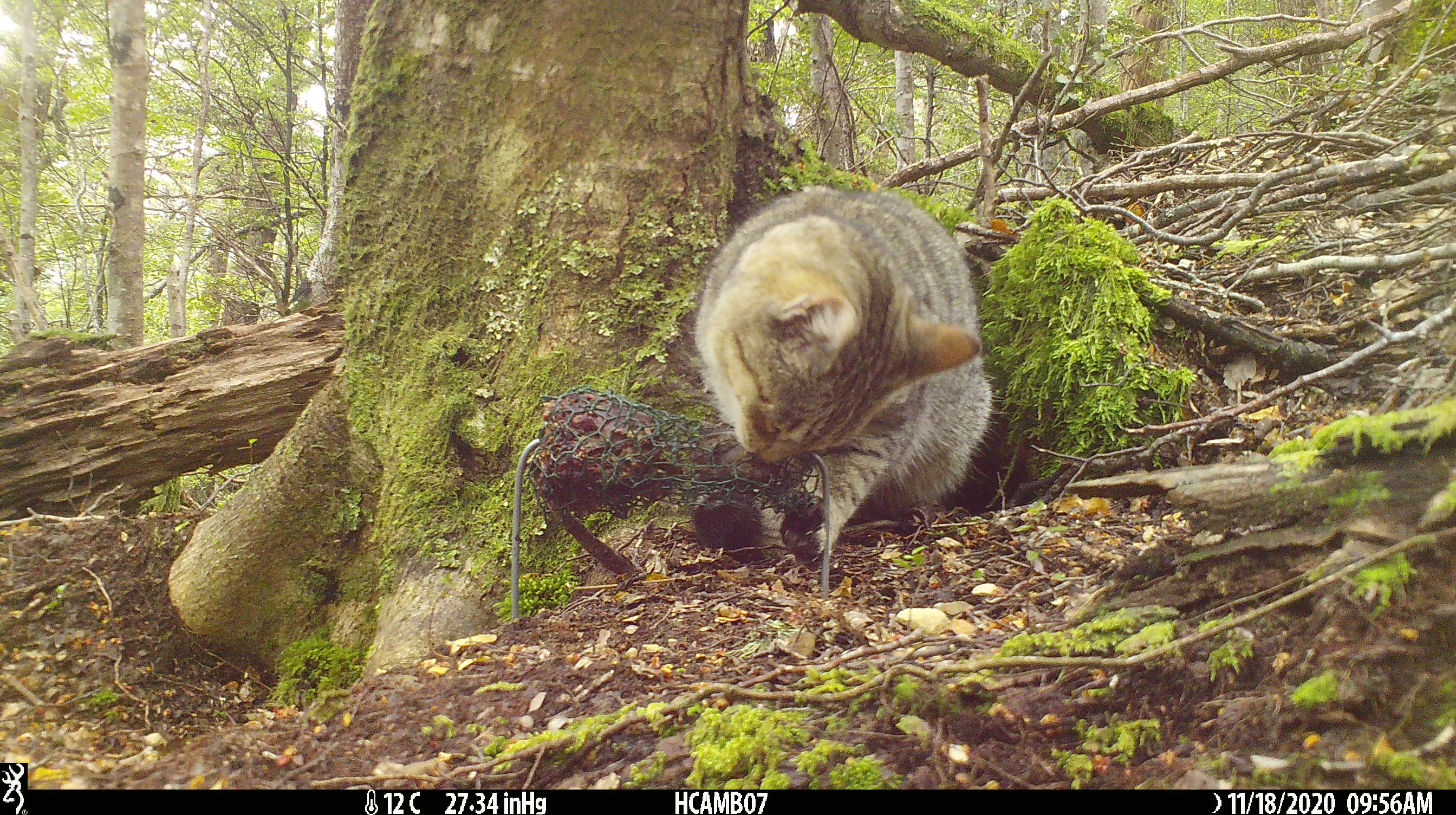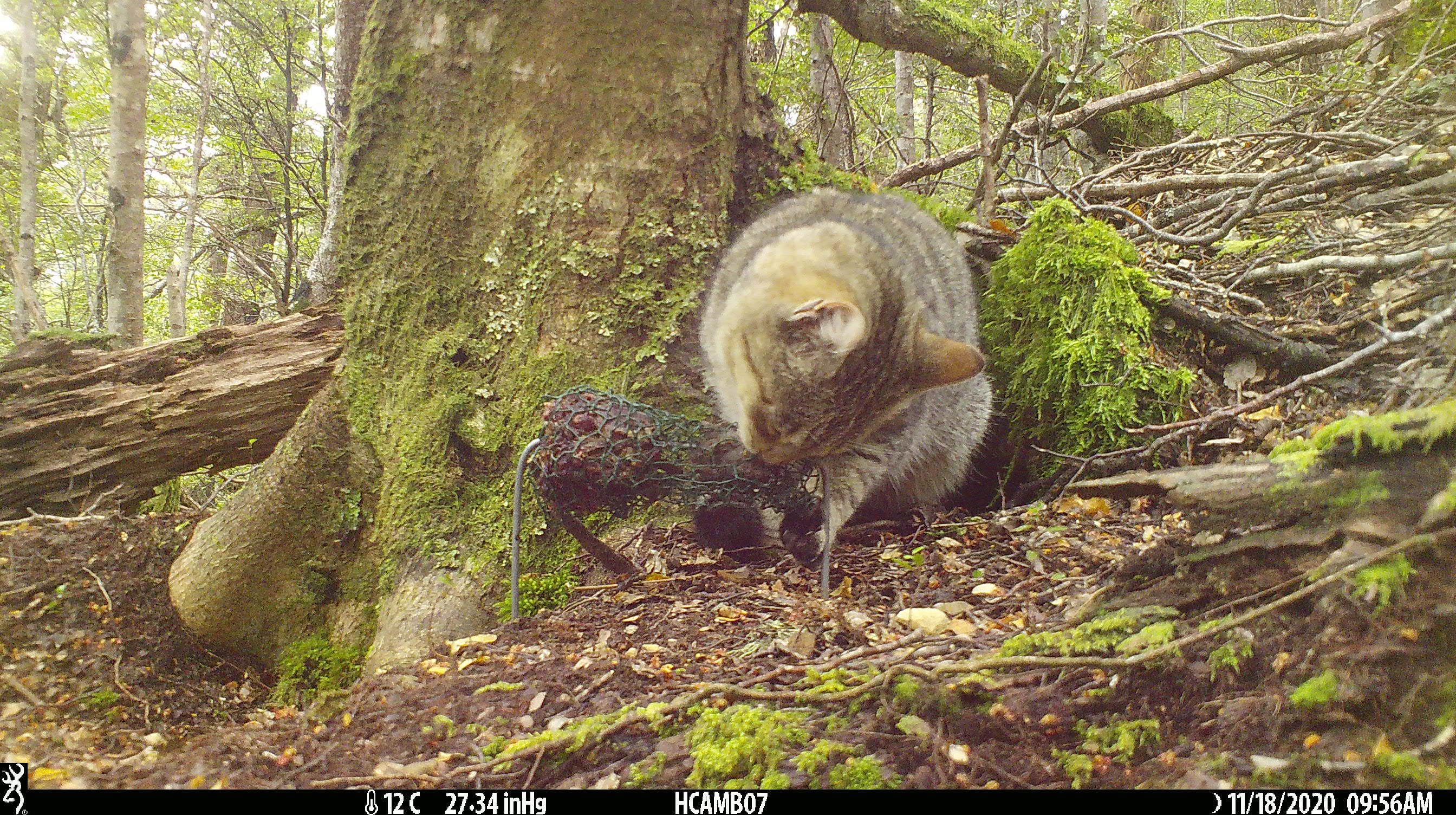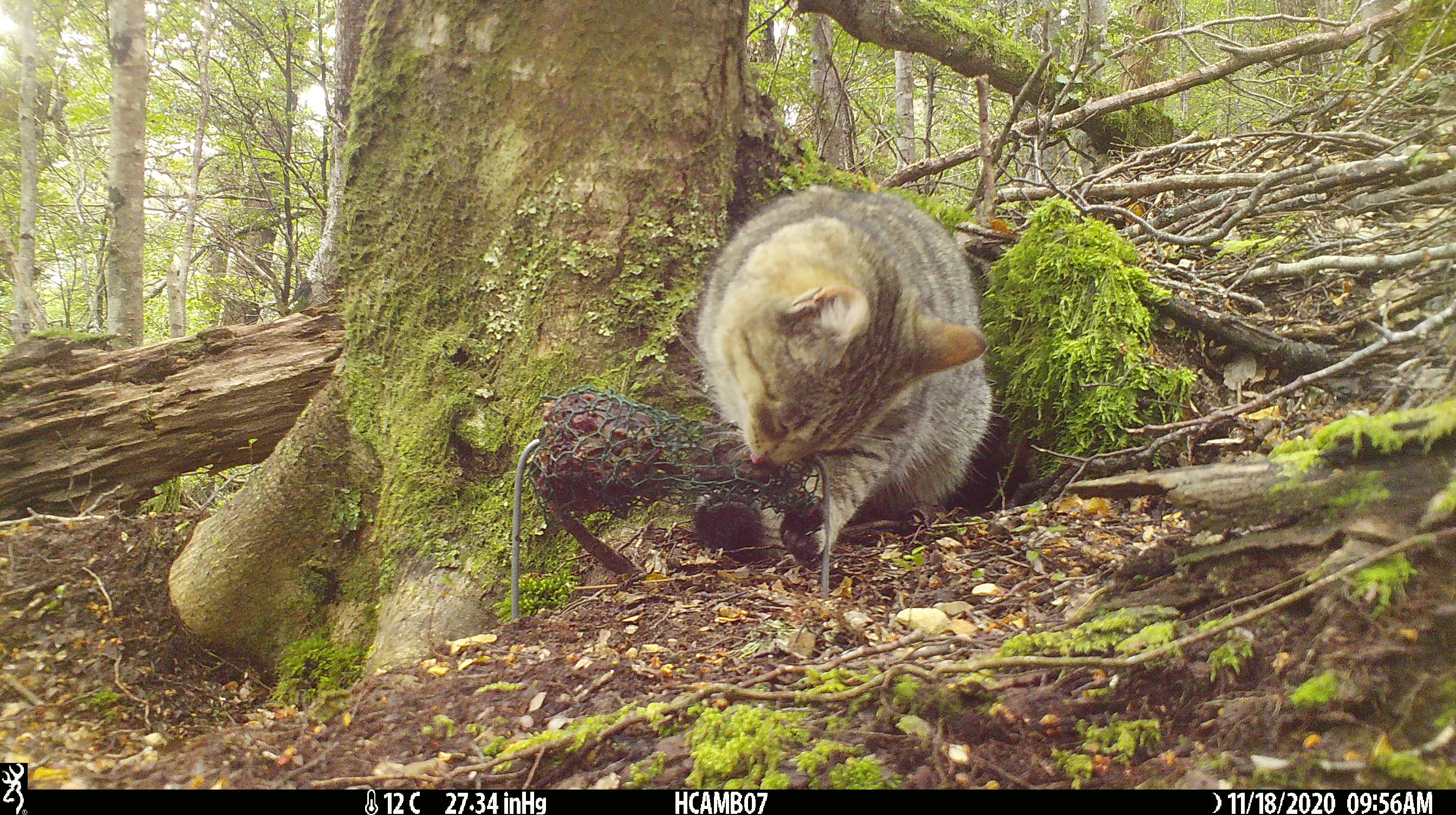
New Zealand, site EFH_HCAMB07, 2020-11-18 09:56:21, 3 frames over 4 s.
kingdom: Animalia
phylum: Chordata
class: Mammalia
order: Carnivora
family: Felidae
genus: Felis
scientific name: Felis catus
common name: domestic cat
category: cat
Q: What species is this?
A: Cat (domestic cat) (Felis catus).